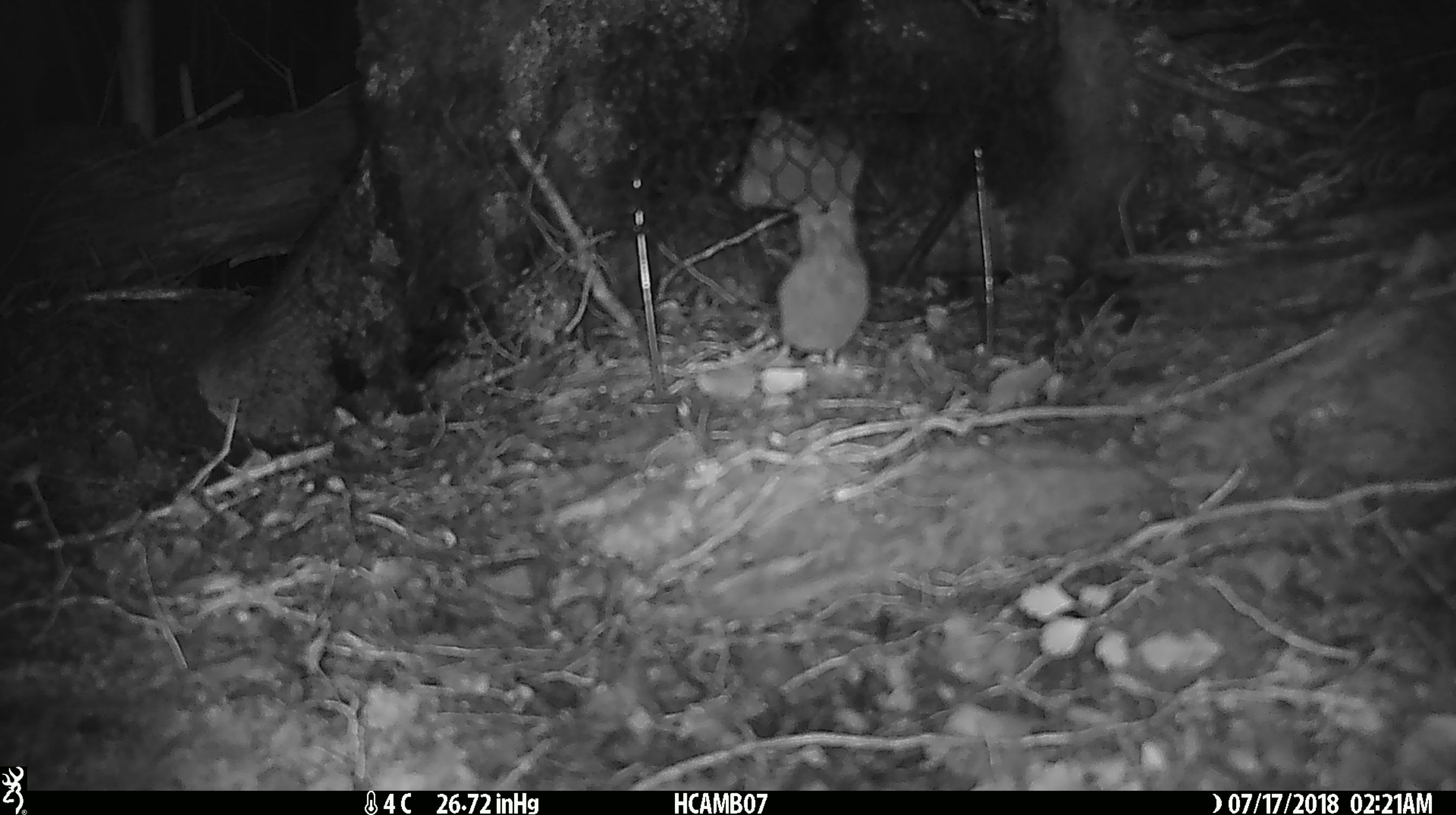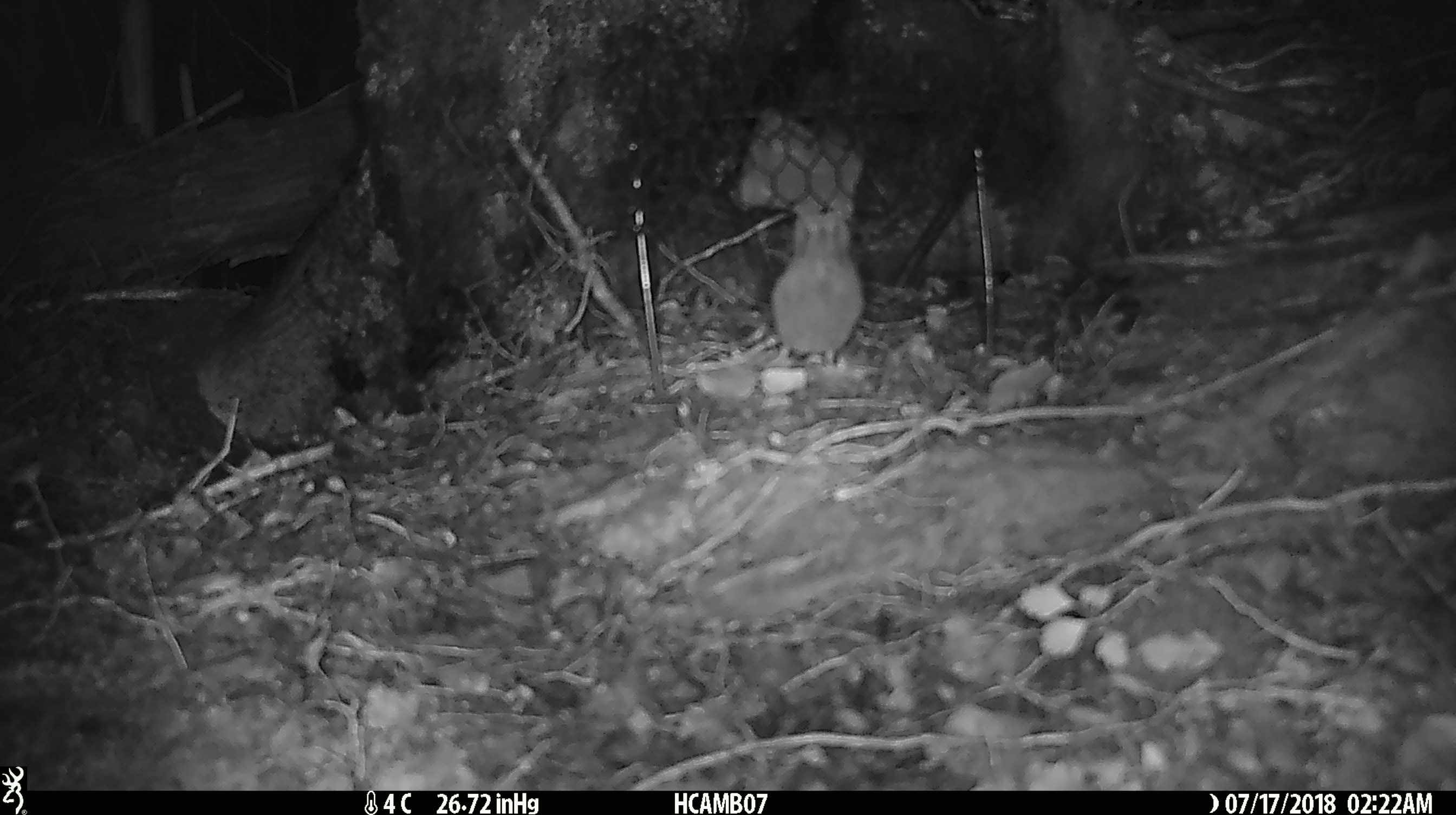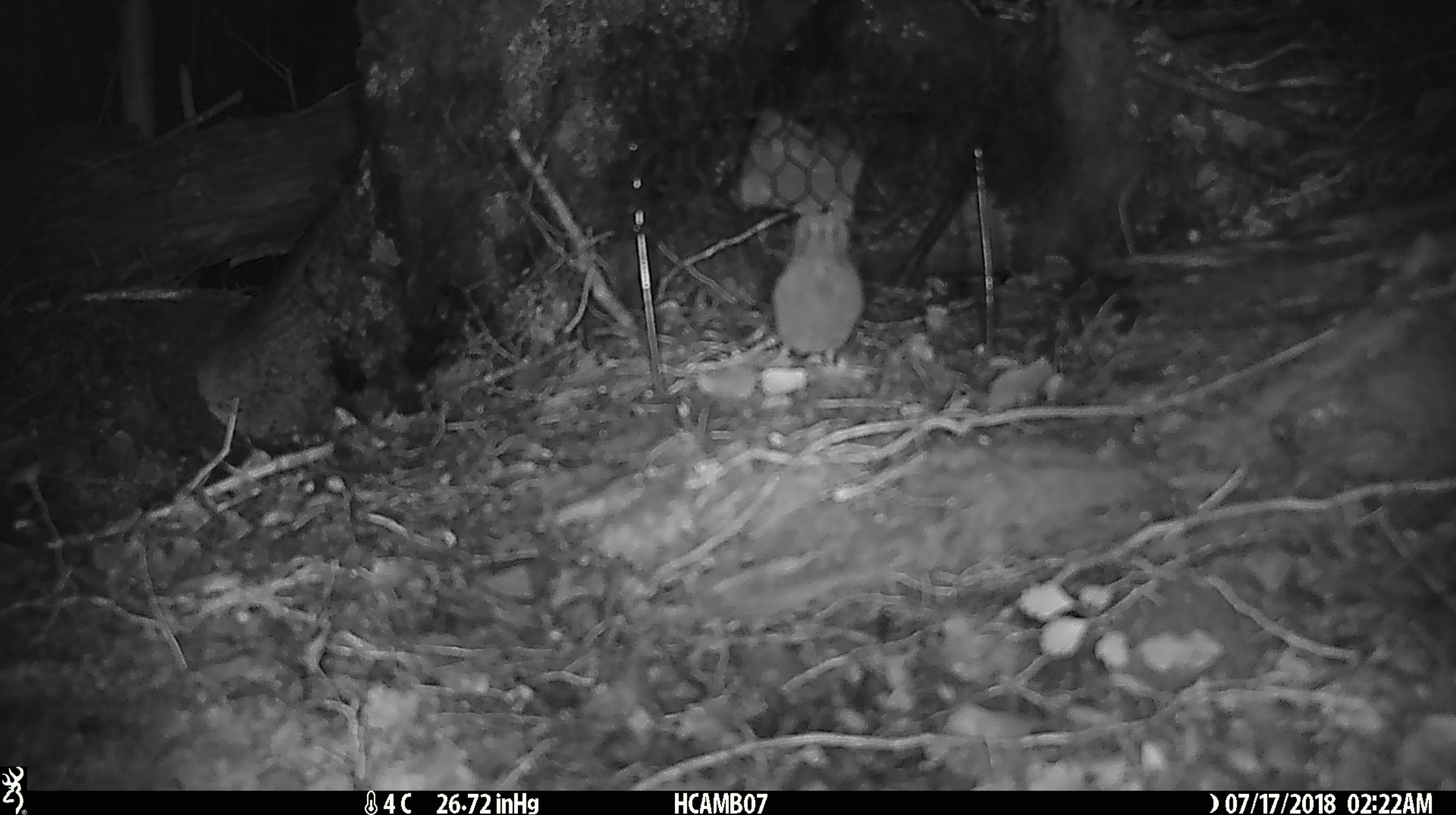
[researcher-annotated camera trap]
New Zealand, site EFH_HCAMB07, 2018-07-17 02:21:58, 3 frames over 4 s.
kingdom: Animalia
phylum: Chordata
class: Mammalia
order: Rodentia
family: Muridae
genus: Mus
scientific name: Mus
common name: mouse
Mouse (Mus).